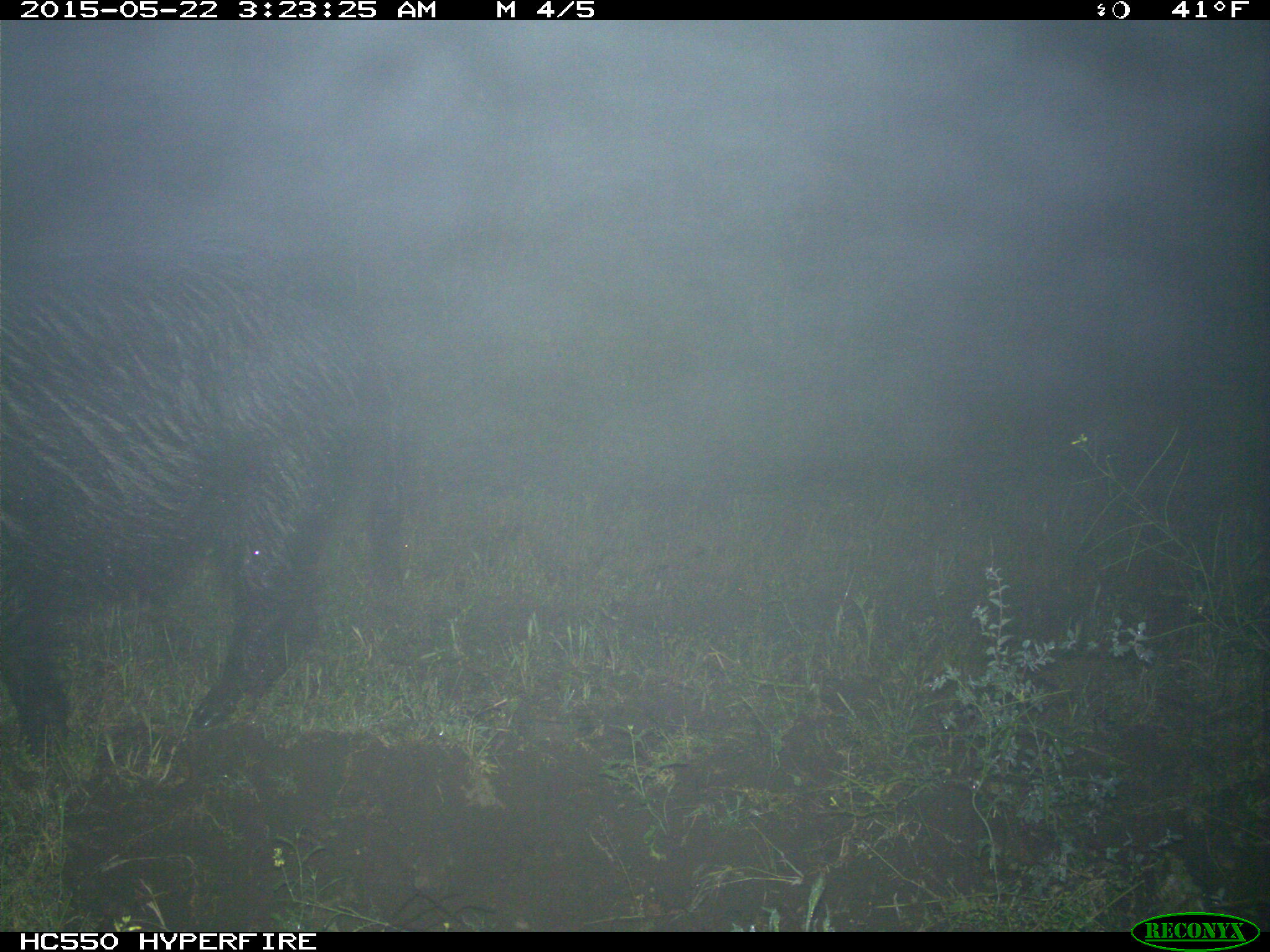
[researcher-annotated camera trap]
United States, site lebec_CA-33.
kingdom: Animalia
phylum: Chordata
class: Mammalia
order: Artiodactyla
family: Suidae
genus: Sus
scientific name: Sus scrofa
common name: wild boar